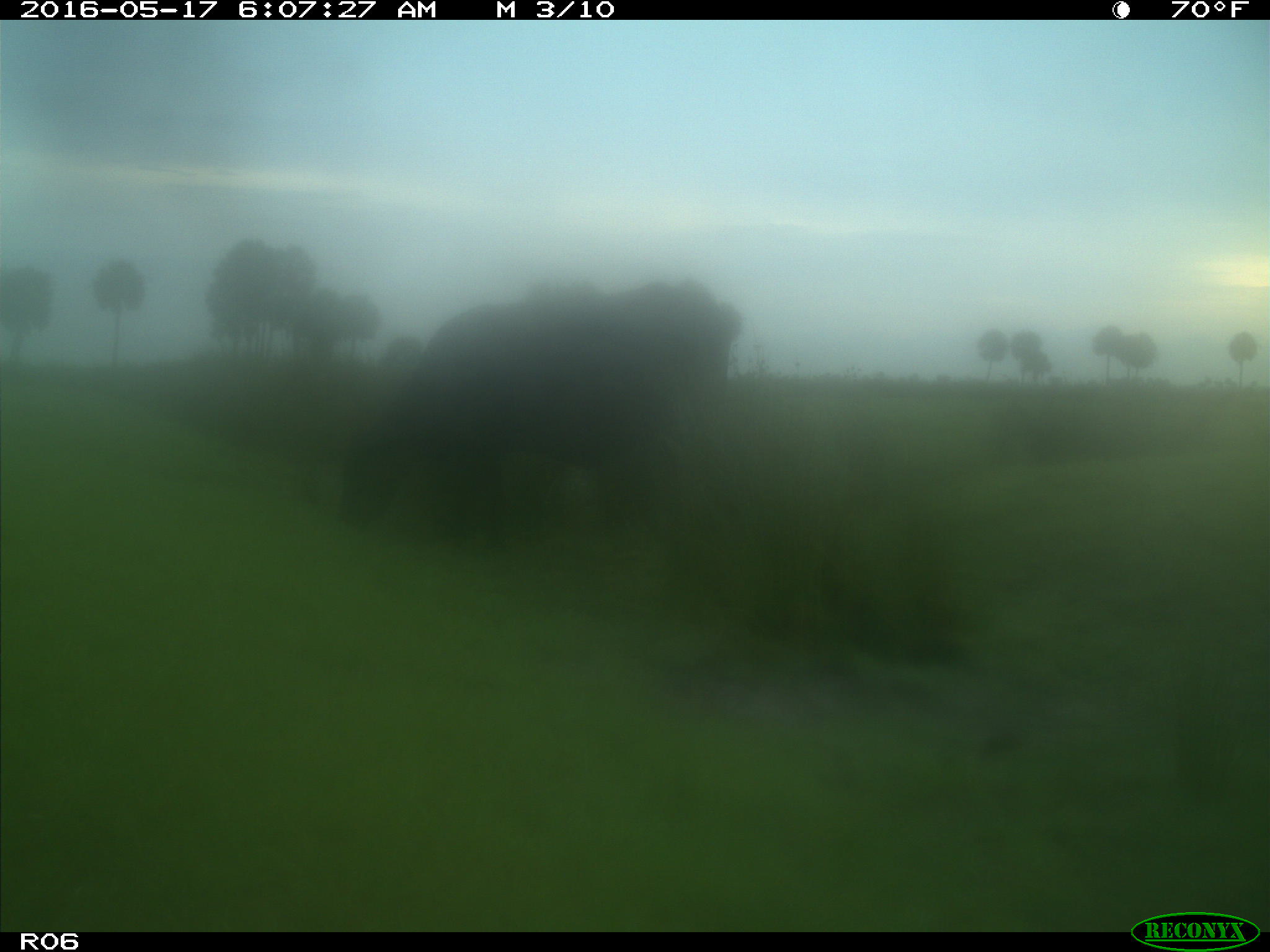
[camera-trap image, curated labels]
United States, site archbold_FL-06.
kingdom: Animalia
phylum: Chordata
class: Mammalia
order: Artiodactyla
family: Bovidae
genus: Bos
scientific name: Bos taurus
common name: domestic cow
Bos taurus (domestic cow).